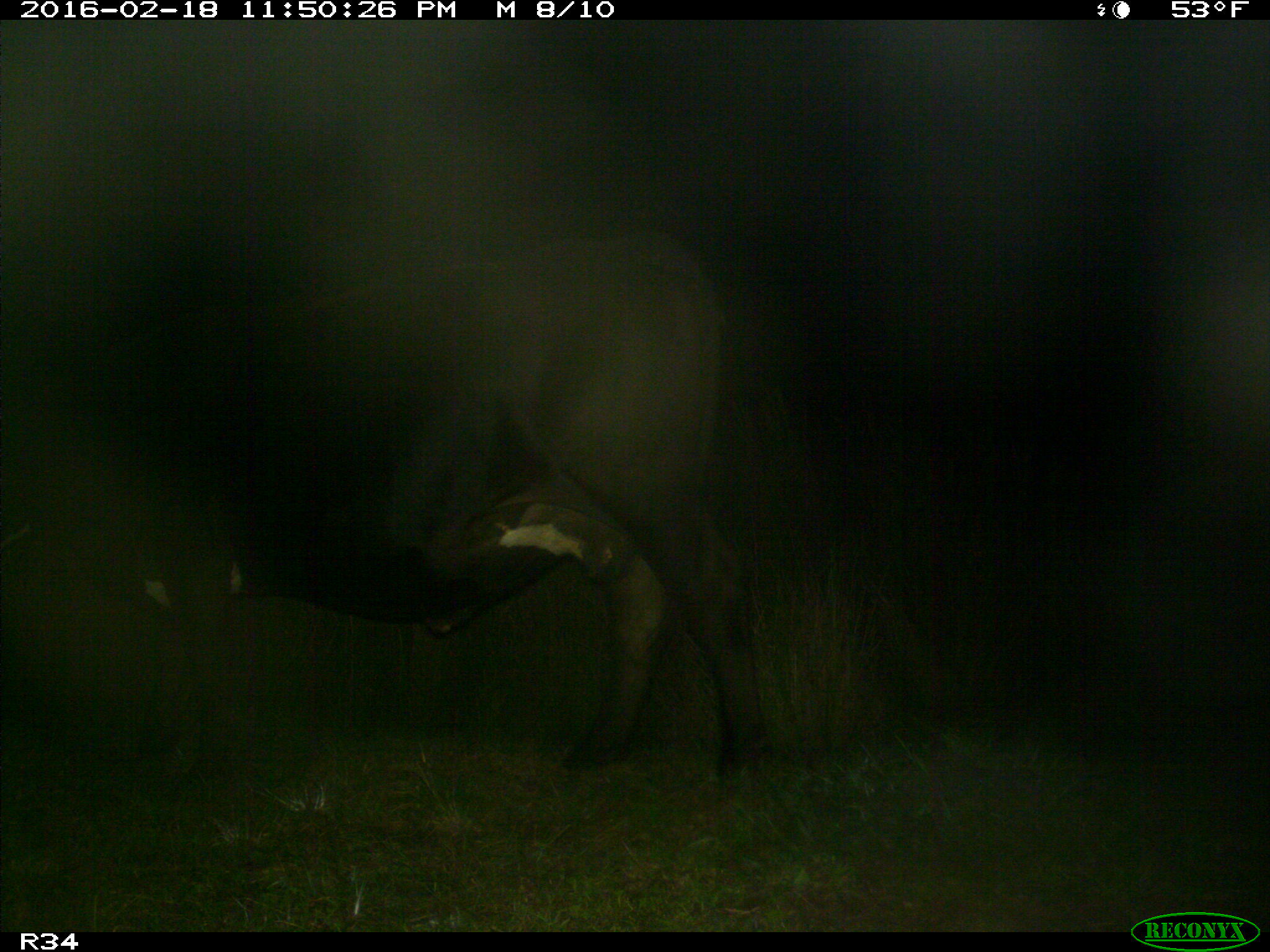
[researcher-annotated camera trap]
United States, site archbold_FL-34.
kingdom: Animalia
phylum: Chordata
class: Mammalia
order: Artiodactyla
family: Bovidae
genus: Bos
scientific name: Bos taurus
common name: domestic cow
Bos taurus (domestic cow).